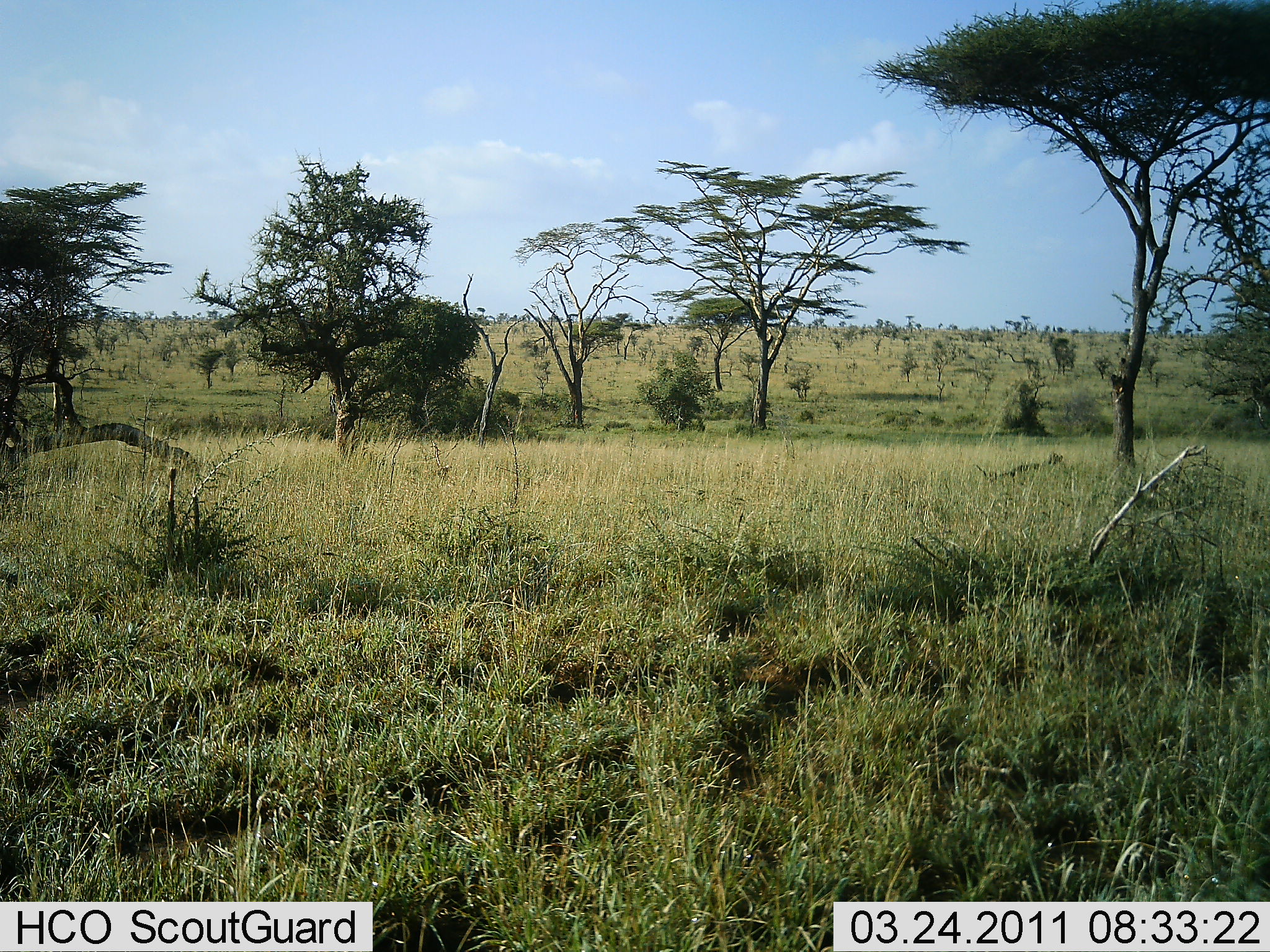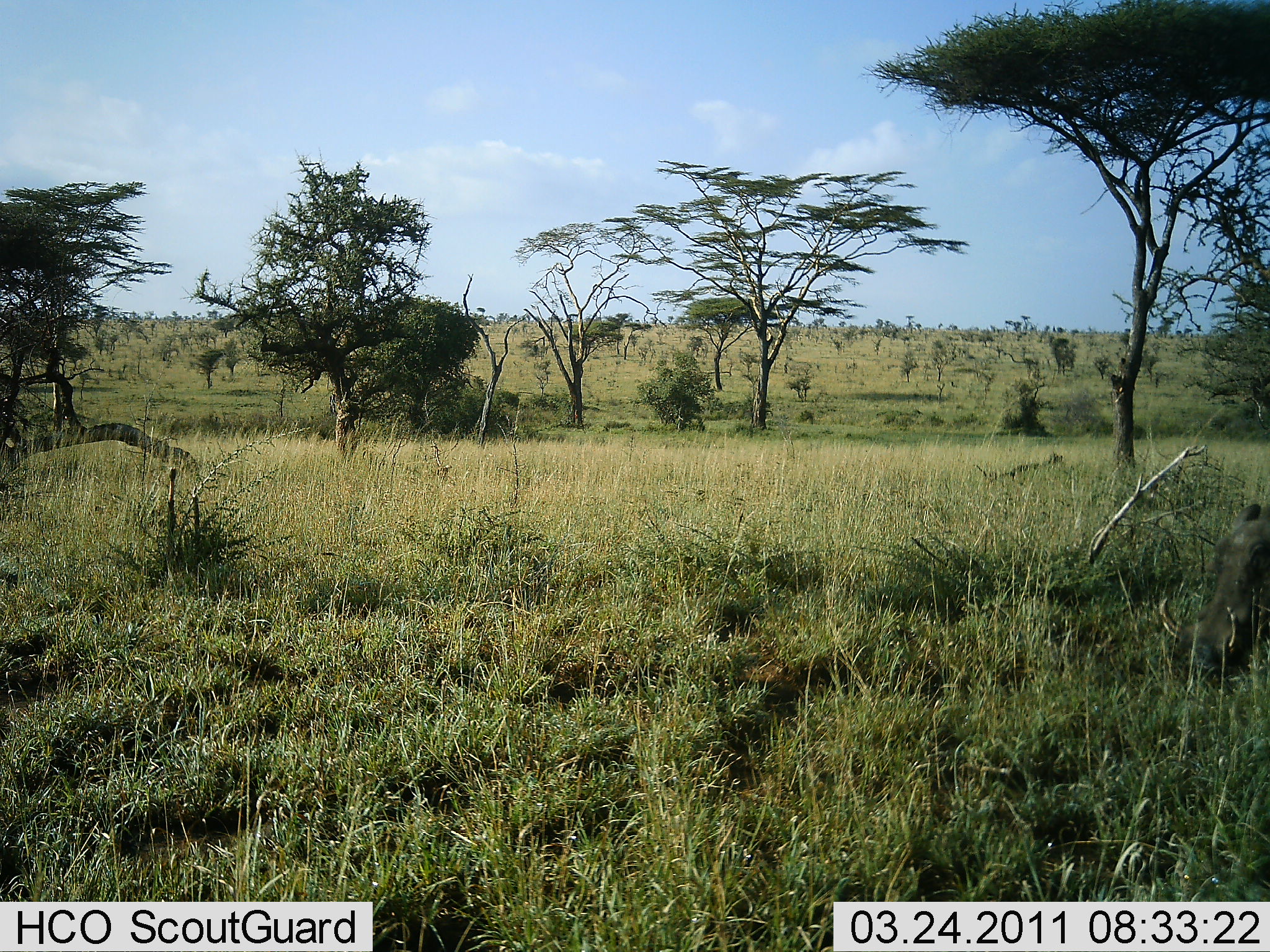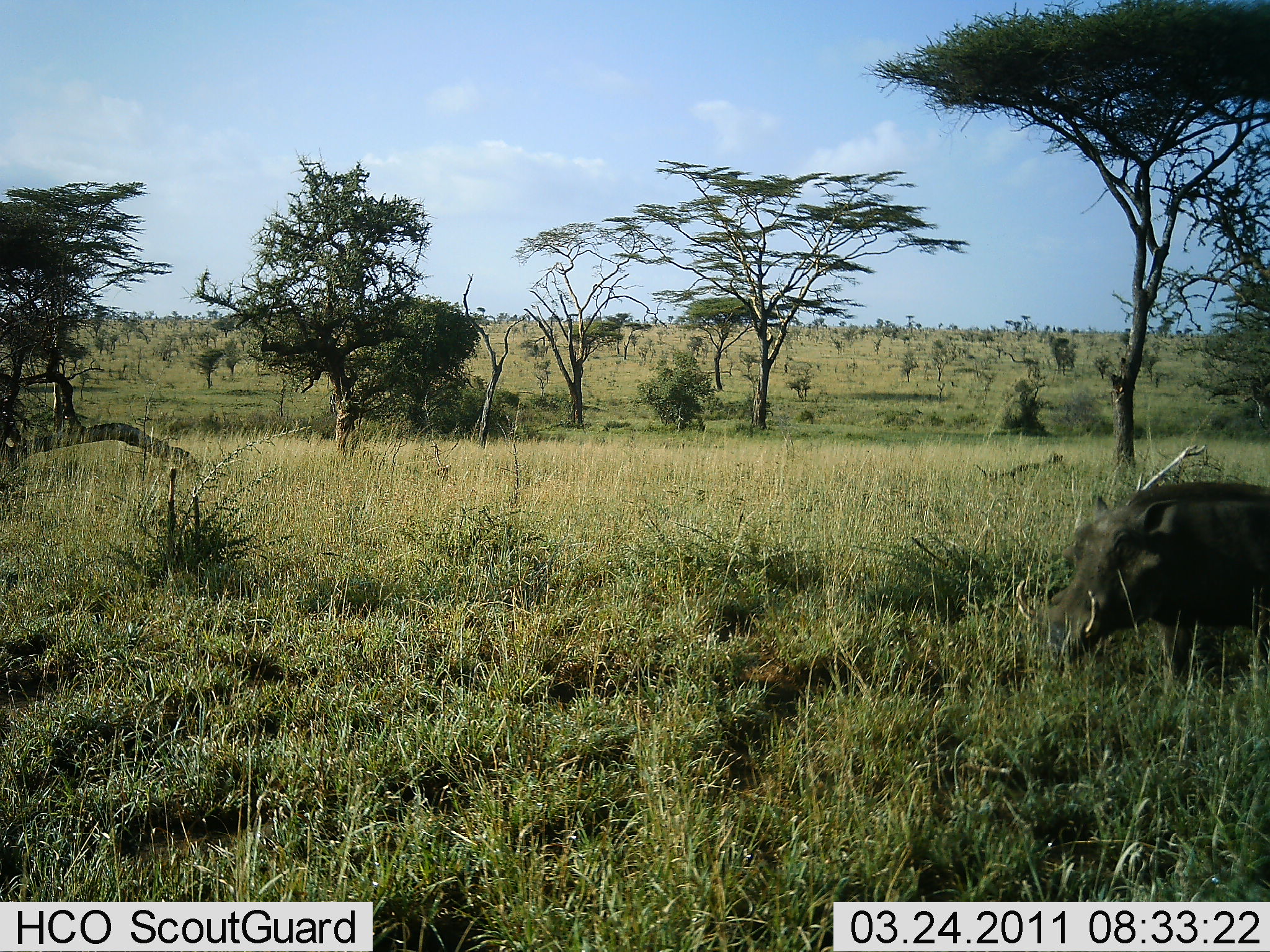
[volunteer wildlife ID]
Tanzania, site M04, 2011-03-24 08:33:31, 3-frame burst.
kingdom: Animalia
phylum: Chordata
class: Mammalia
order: Artiodactyla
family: Suidae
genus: Phacochoerus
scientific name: Phacochoerus africanus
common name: warthog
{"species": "warthog (Phacochoerus africanus)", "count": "1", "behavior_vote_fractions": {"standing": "0%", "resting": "0%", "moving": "100%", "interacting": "0%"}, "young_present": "0%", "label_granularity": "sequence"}